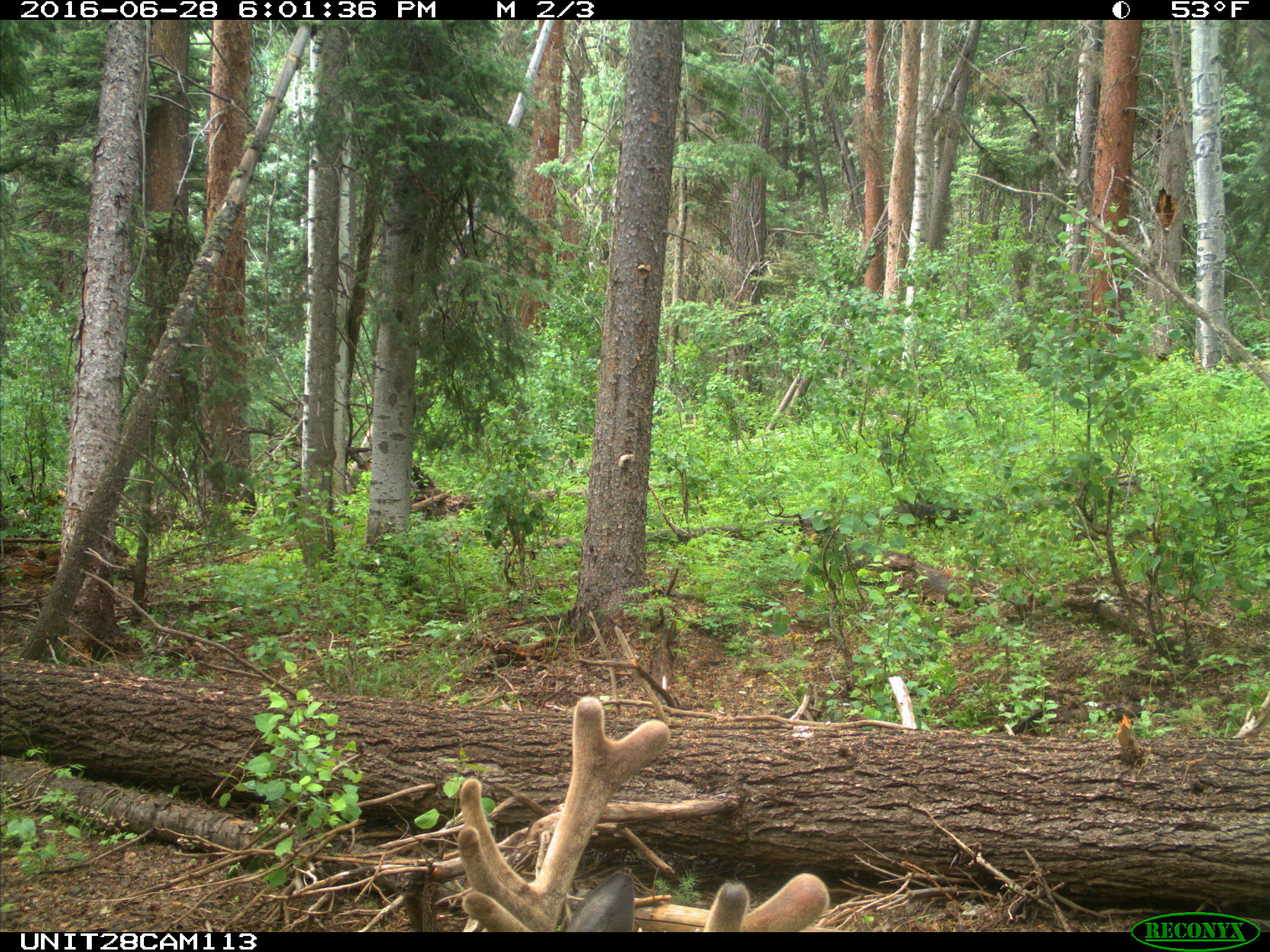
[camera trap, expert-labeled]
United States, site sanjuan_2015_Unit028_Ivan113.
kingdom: Animalia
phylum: Chordata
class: Mammalia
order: Artiodactyla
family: Cervidae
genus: Cervus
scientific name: Cervus elaphus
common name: red deer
Cervus elaphus (red deer).